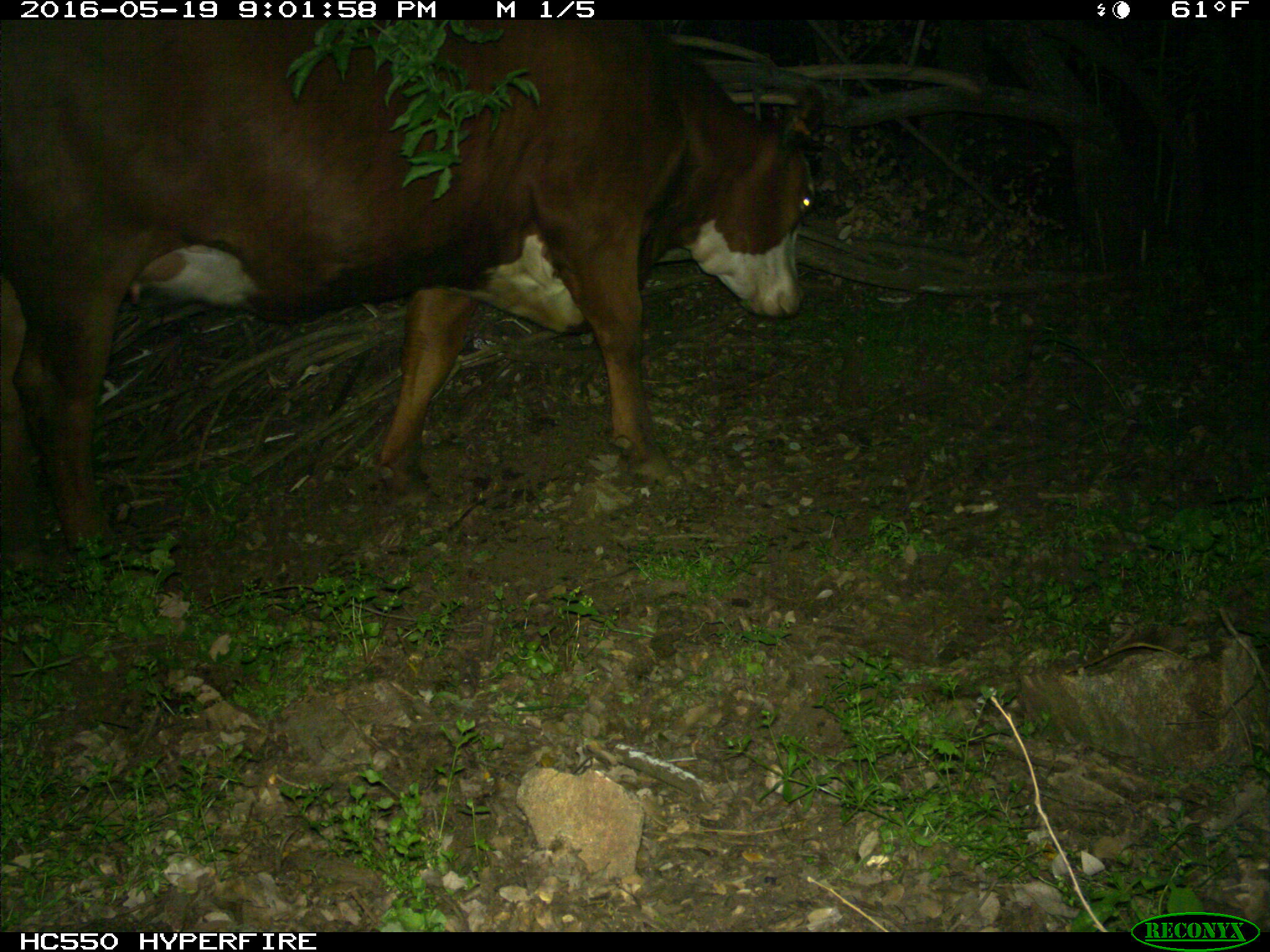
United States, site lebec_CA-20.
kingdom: Animalia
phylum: Chordata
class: Mammalia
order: Artiodactyla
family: Bovidae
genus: Bos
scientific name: Bos taurus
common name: domestic cow